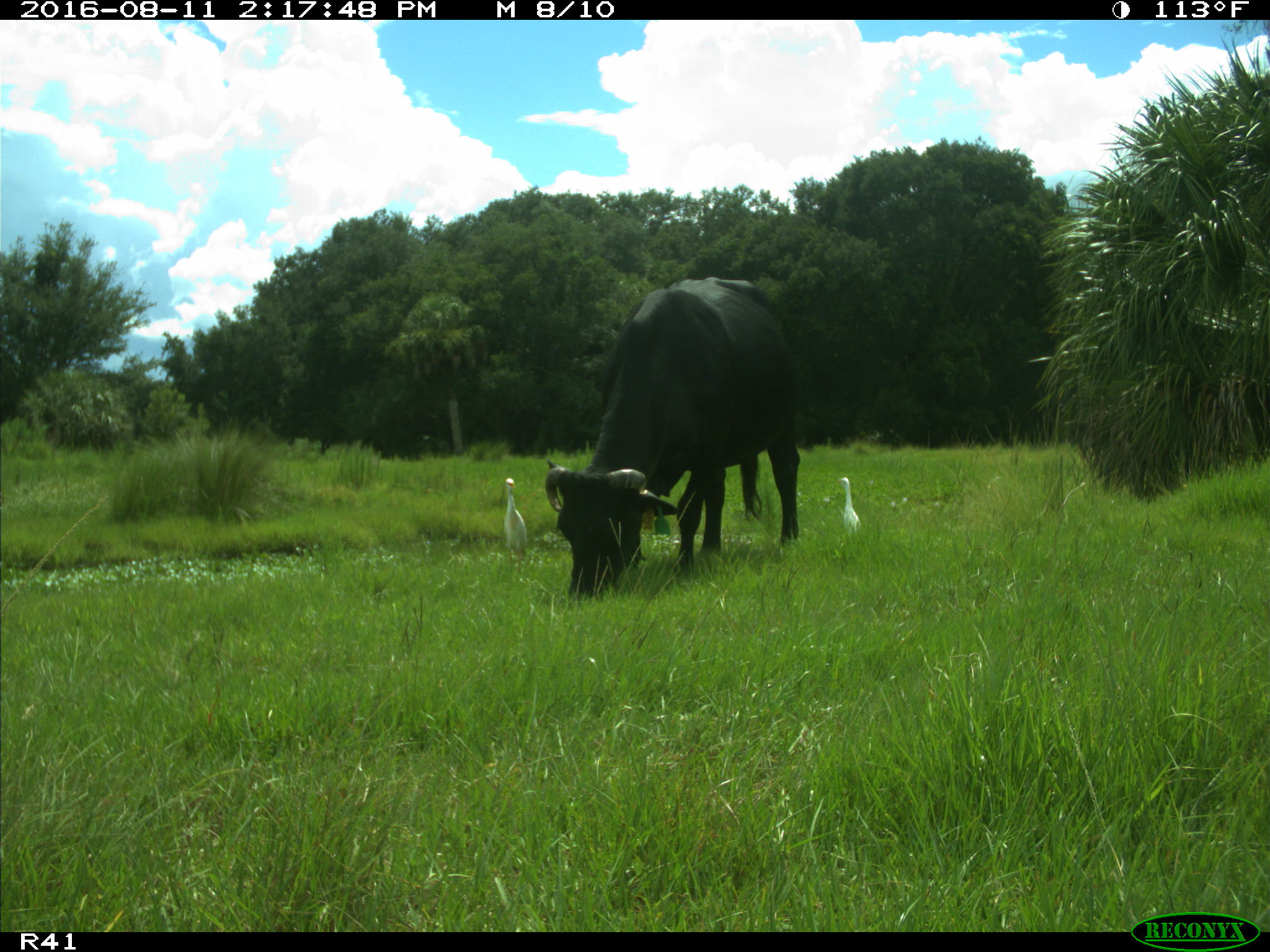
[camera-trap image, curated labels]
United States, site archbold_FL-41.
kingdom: Animalia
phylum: Chordata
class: Mammalia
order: Artiodactyla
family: Bovidae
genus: Bos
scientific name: Bos taurus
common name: domestic cow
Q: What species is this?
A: Bos taurus (domestic cow).